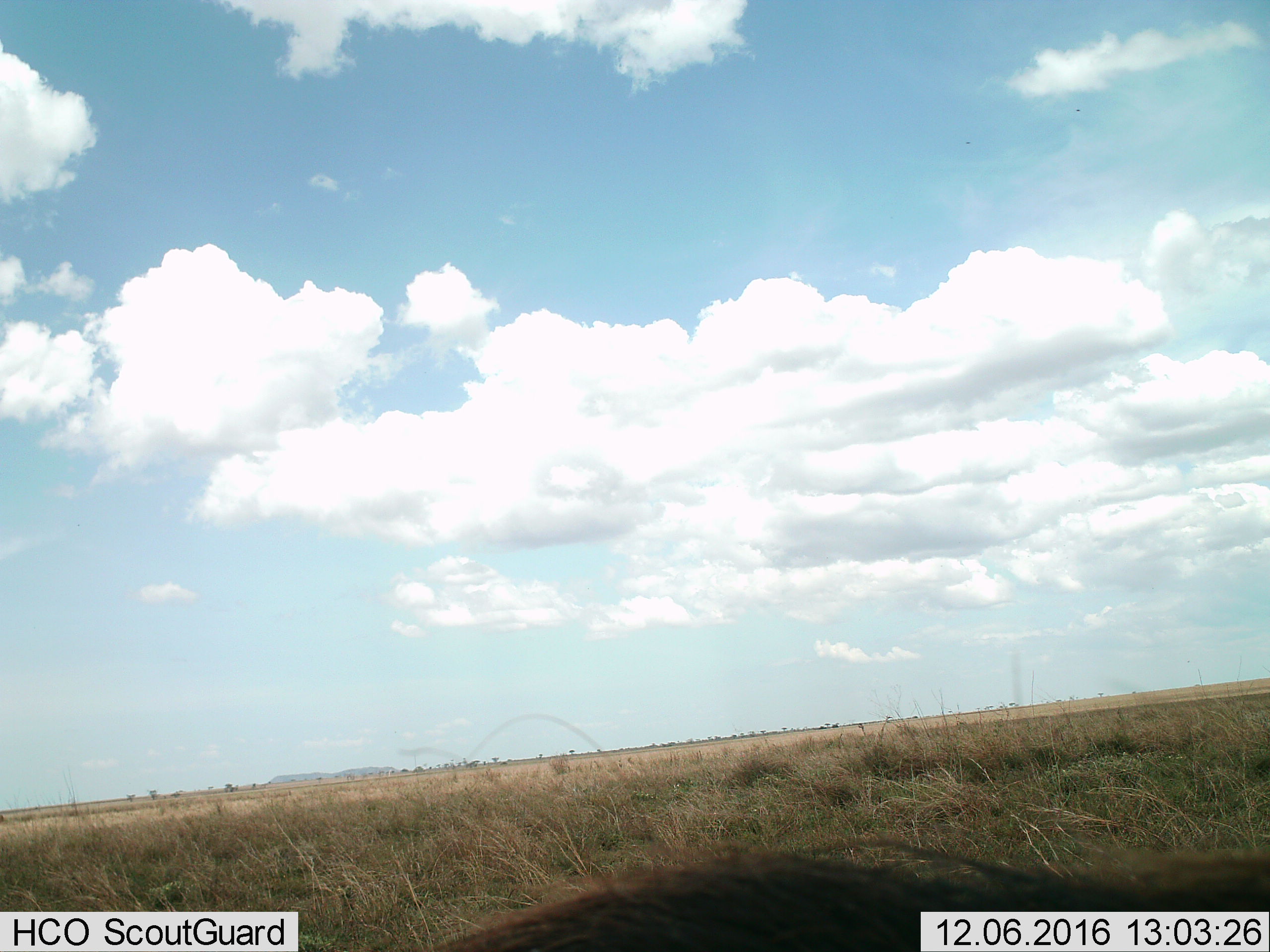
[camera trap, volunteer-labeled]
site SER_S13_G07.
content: unidentified animal